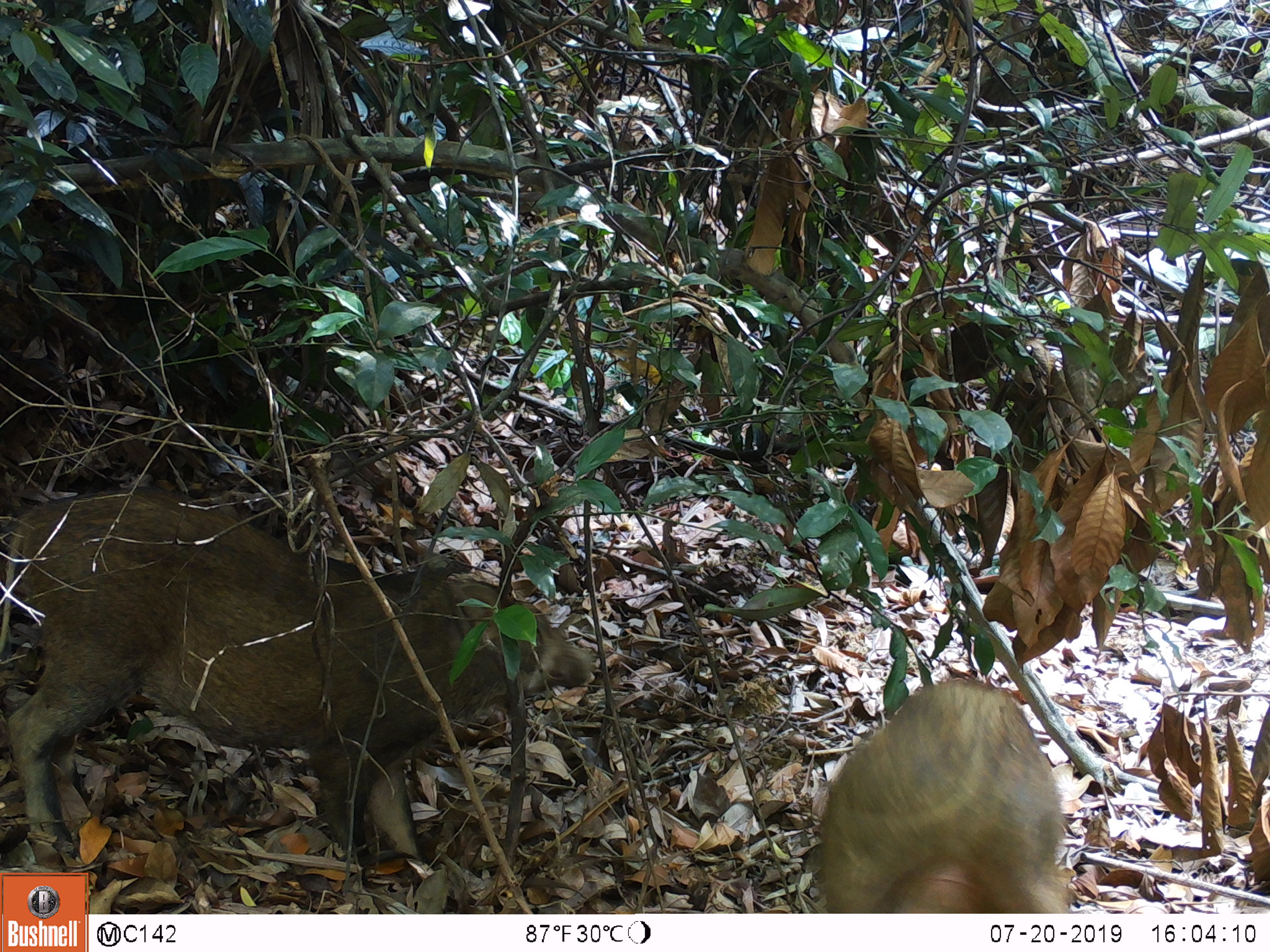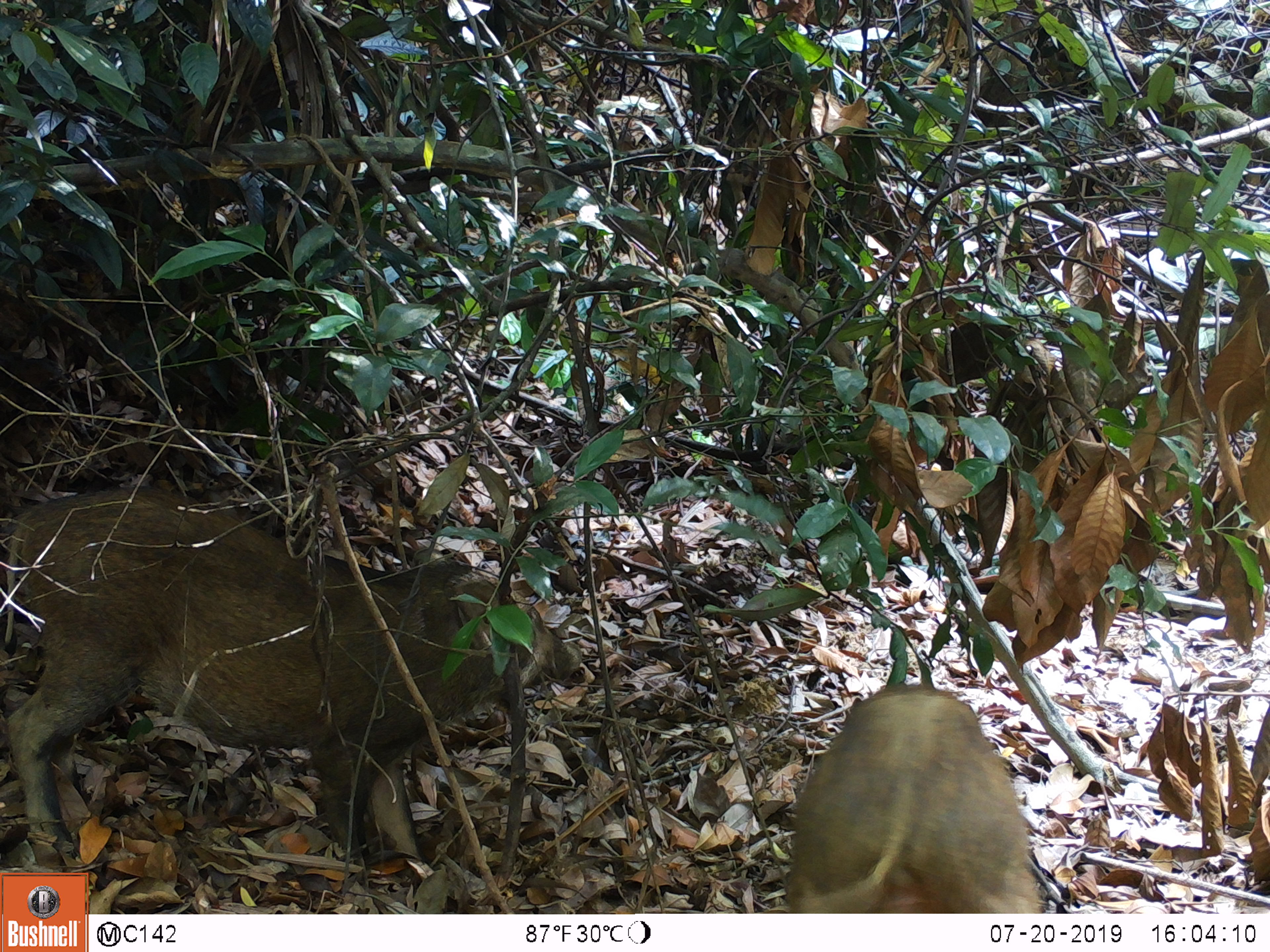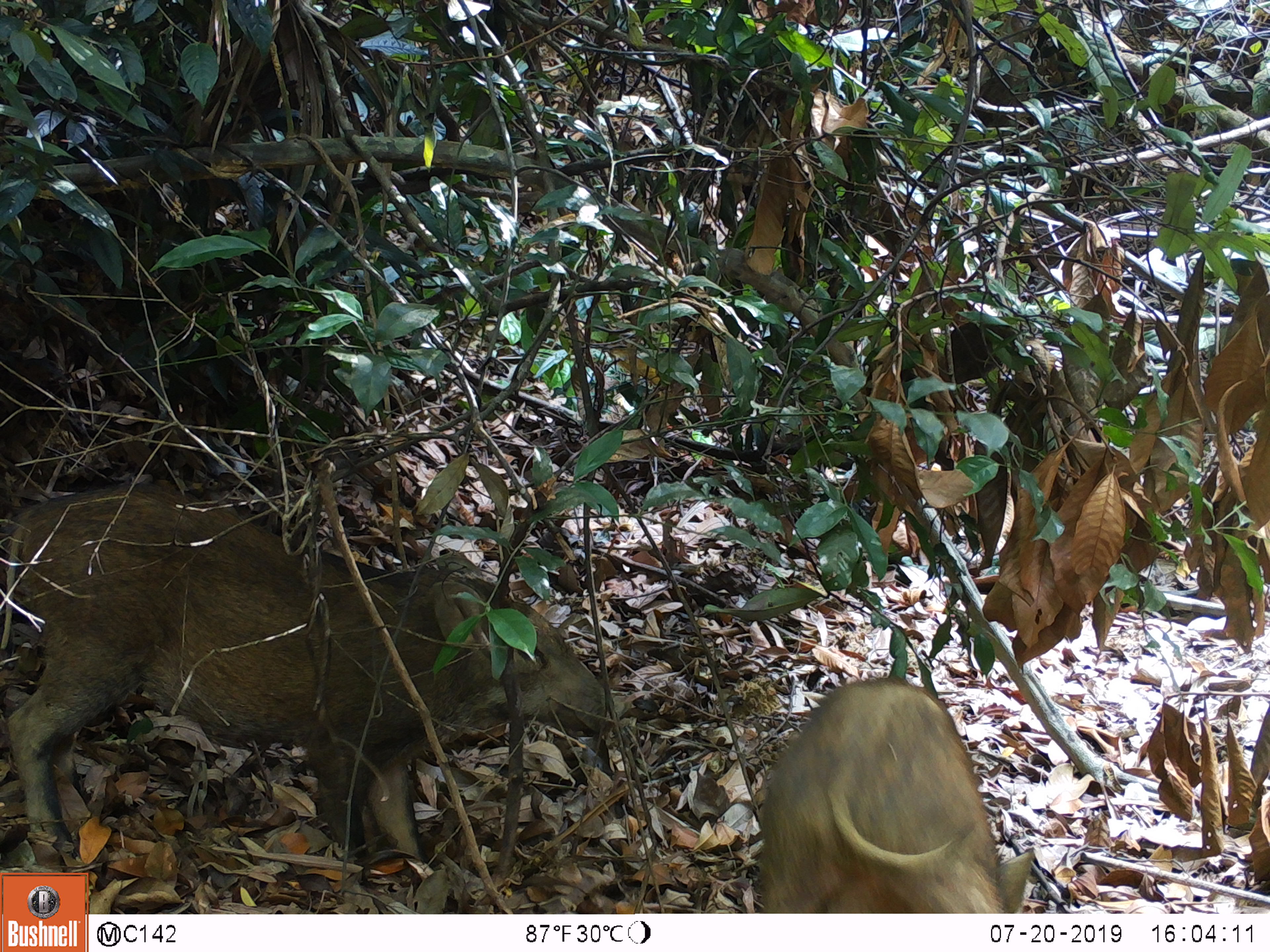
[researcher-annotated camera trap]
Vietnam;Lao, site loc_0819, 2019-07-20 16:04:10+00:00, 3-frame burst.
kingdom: Animalia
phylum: Chordata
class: Mammalia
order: Artiodactyla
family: Suidae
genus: Sus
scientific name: Sus scrofa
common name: eurasian wild pig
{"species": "eurasian wild pig (Sus scrofa)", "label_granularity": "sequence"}